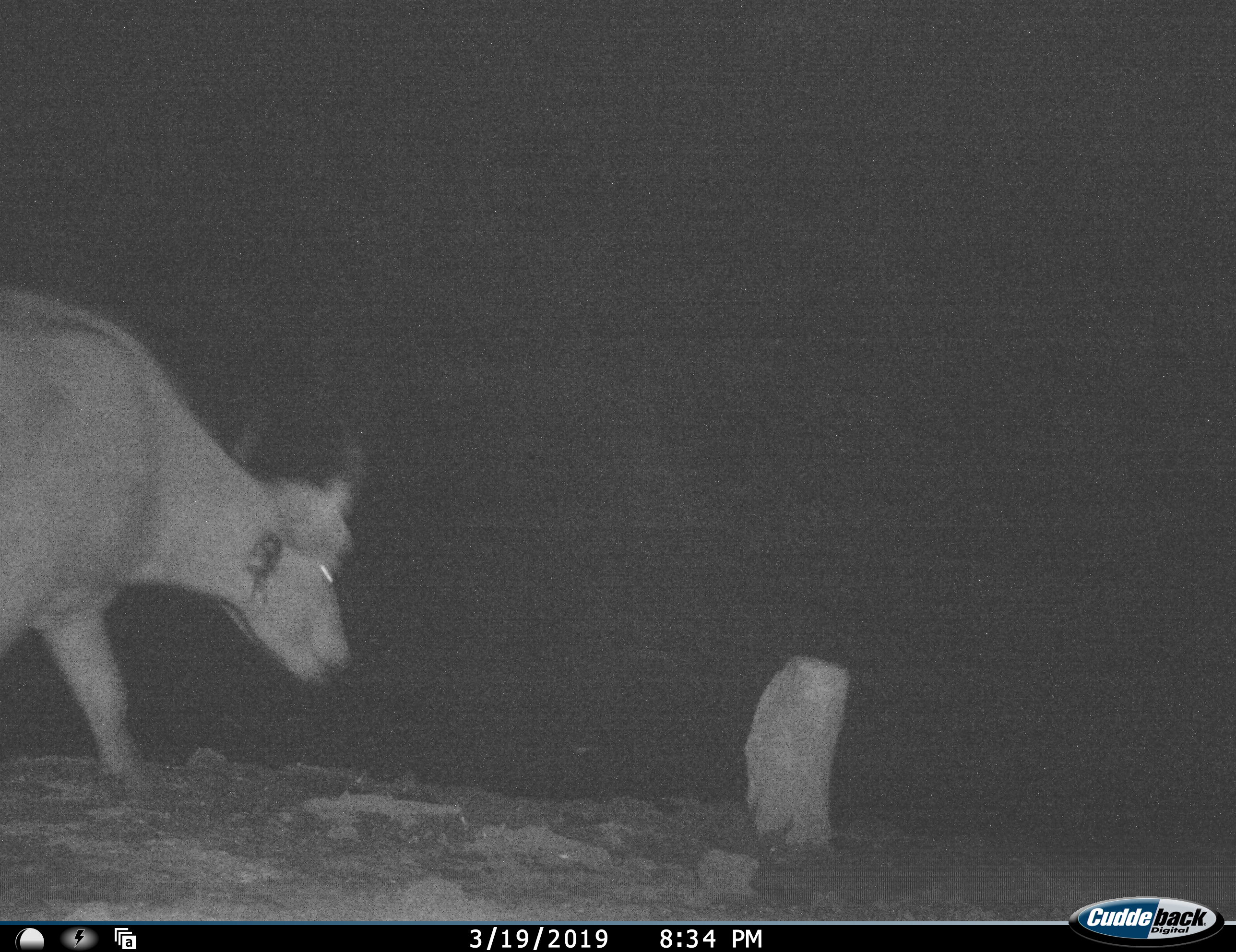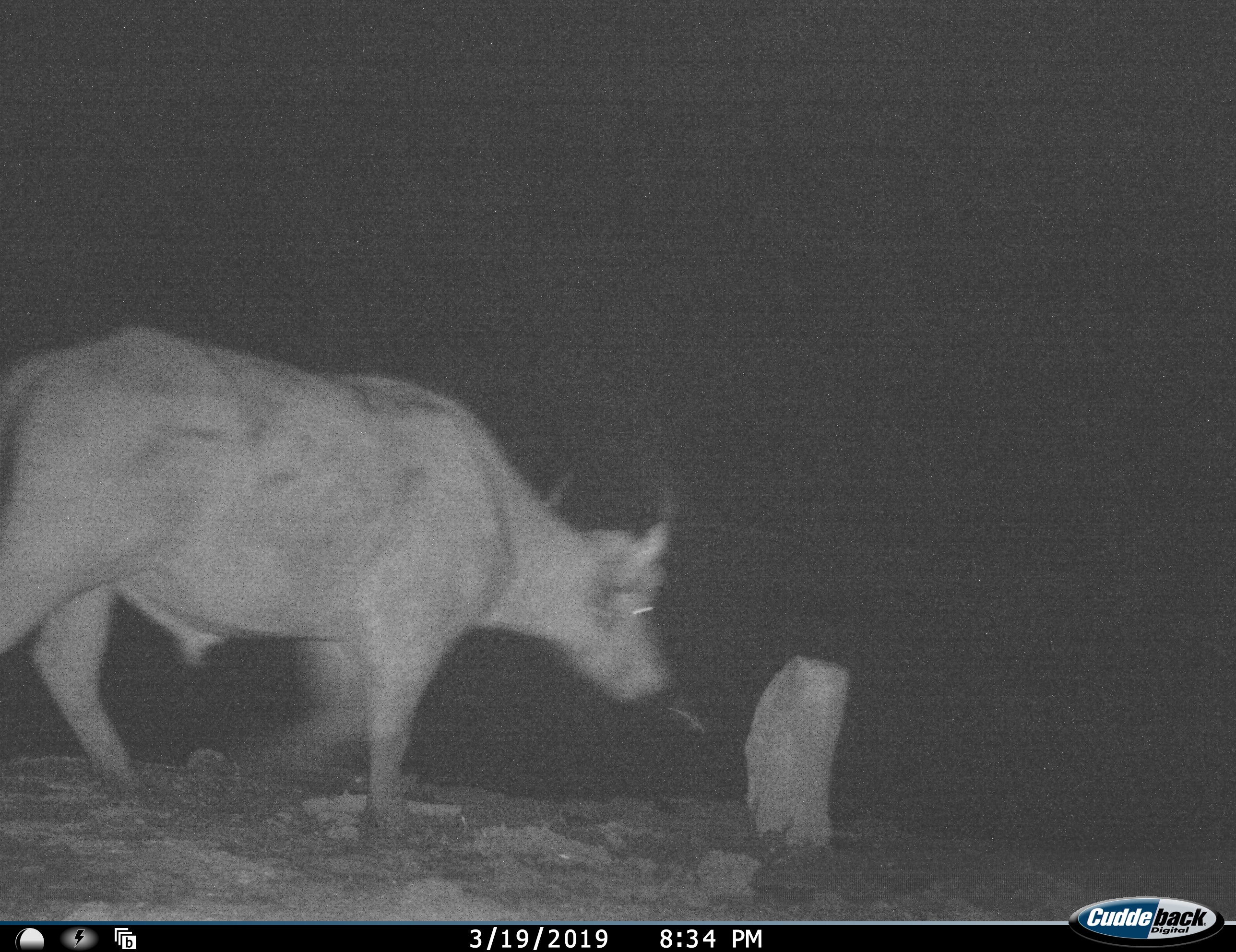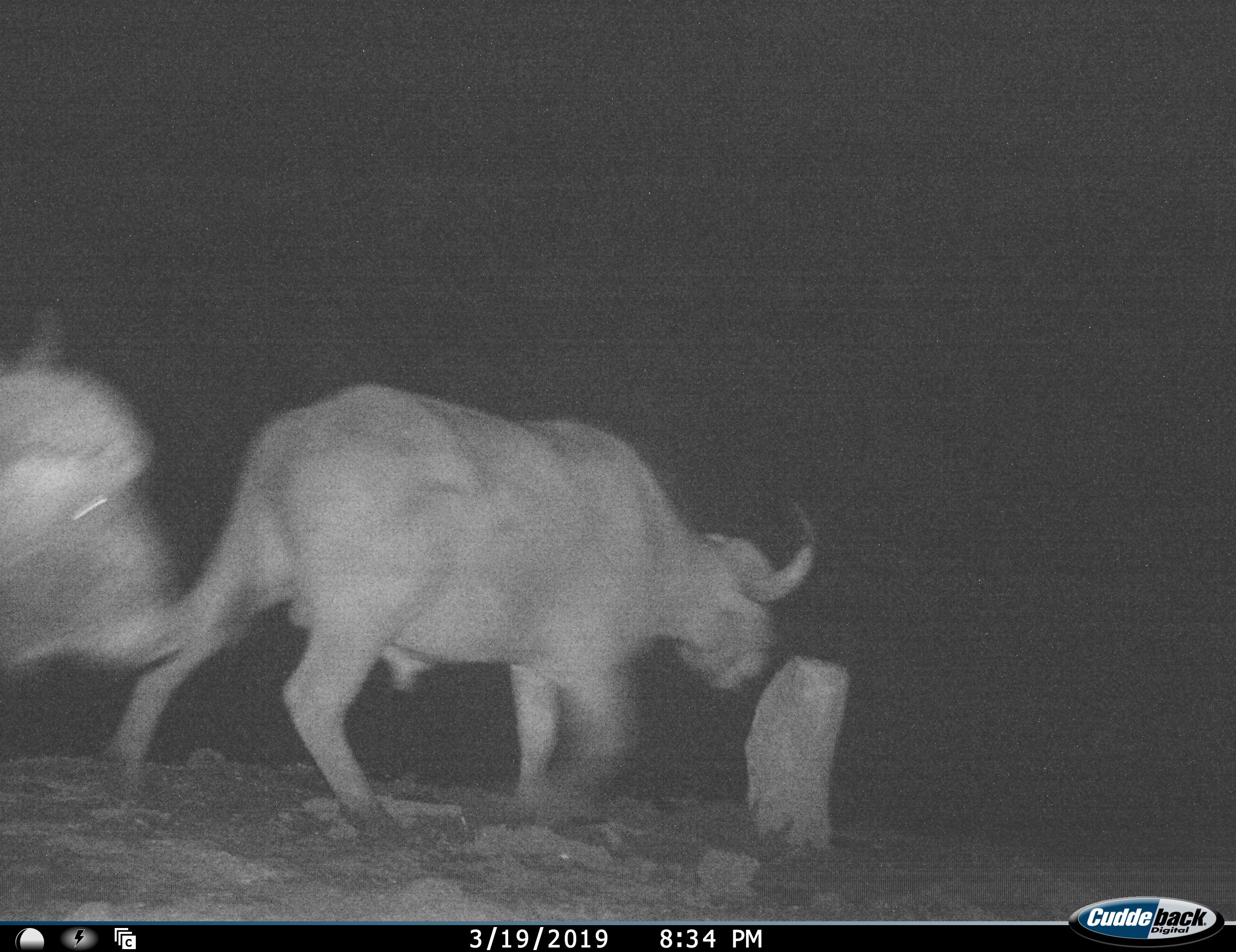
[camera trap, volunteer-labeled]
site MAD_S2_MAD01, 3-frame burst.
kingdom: Animalia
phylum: Chordata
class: Mammalia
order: Artiodactyla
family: Bovidae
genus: Syncerus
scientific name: Syncerus caffer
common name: african buffalo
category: buffalo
Buffalo (african buffalo) (Syncerus caffer), count 2. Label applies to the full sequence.